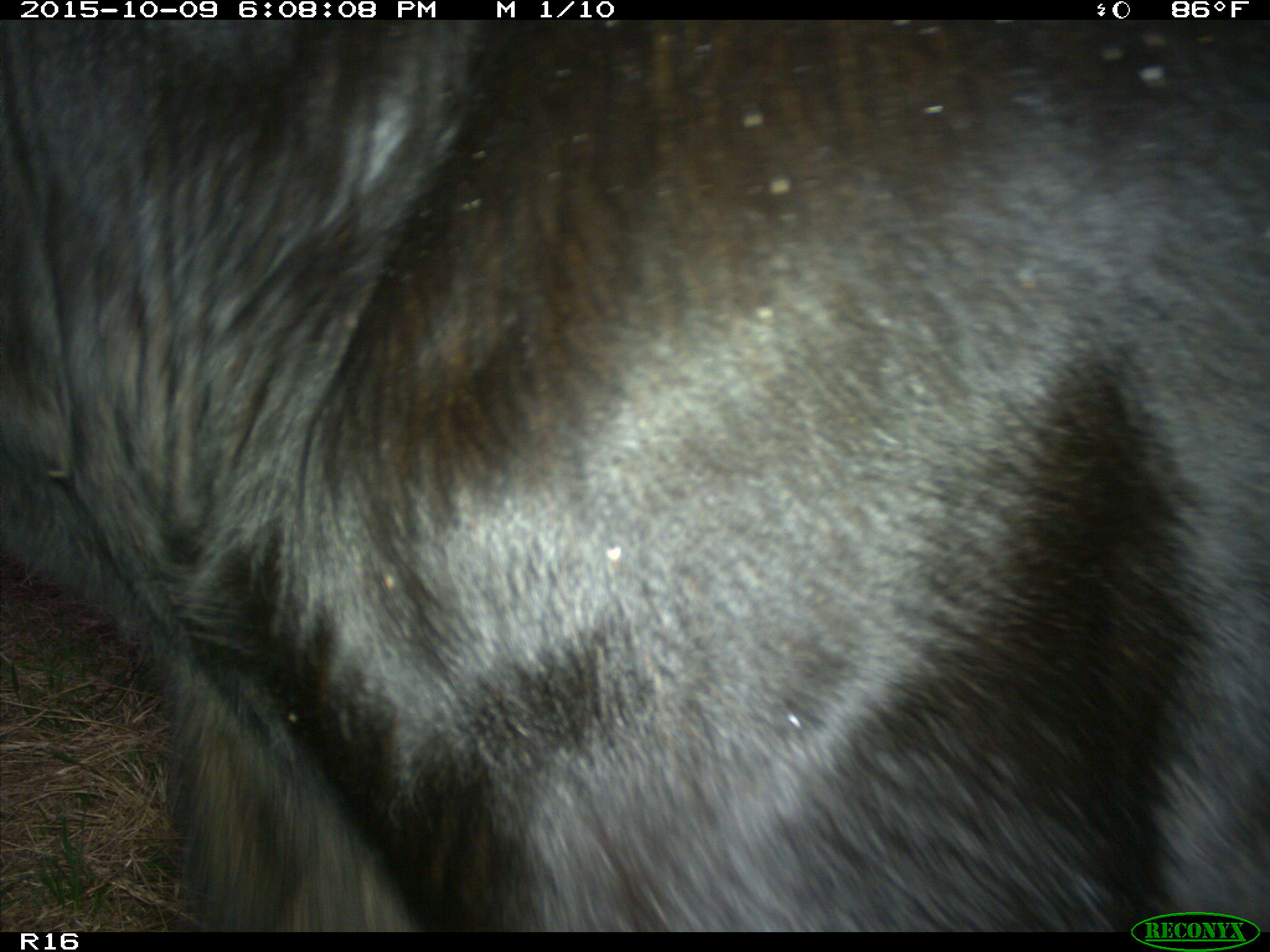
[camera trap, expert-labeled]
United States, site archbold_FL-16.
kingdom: Animalia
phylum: Chordata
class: Mammalia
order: Artiodactyla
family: Bovidae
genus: Bos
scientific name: Bos taurus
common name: domestic cow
Bos taurus (domestic cow).